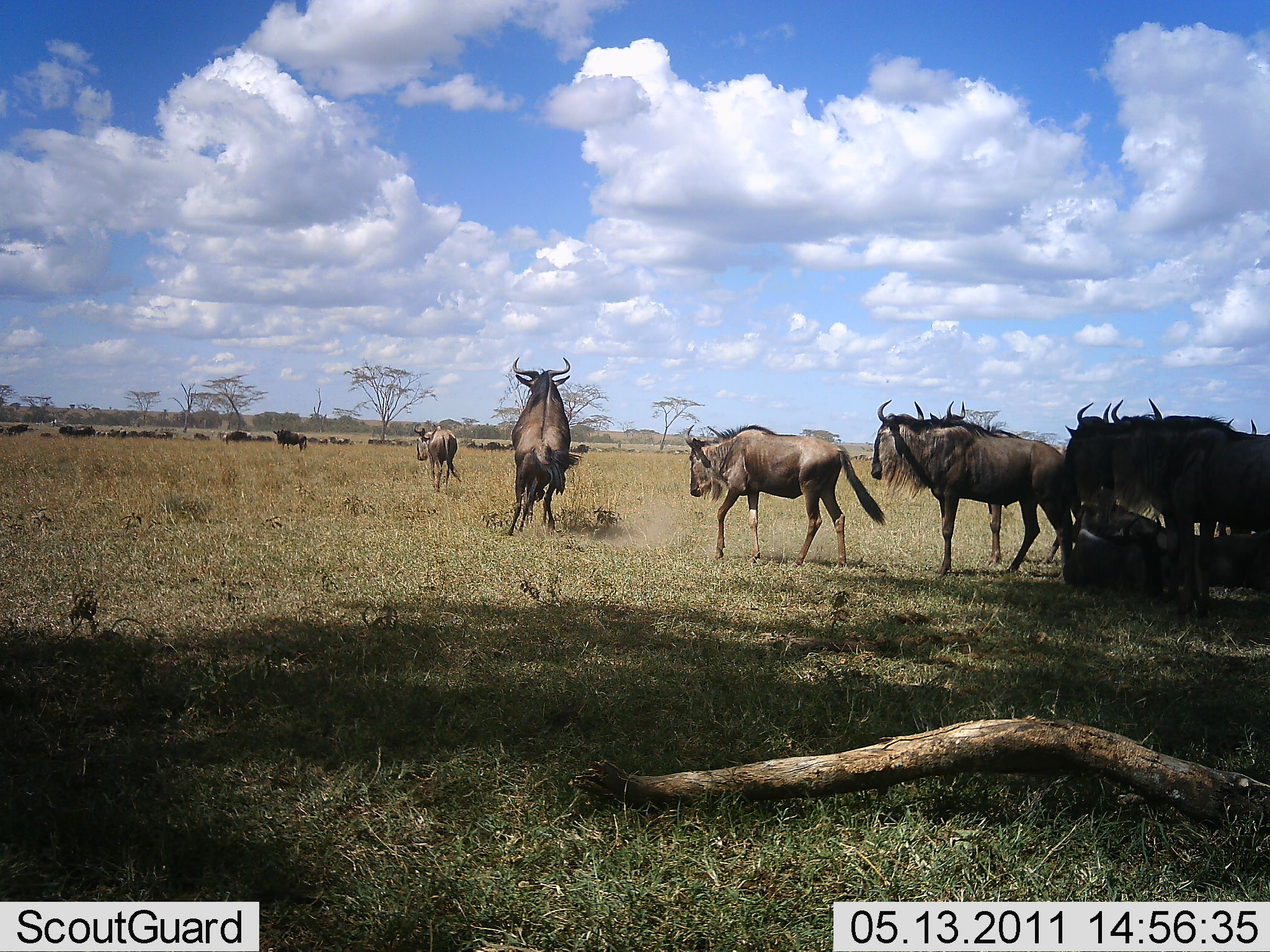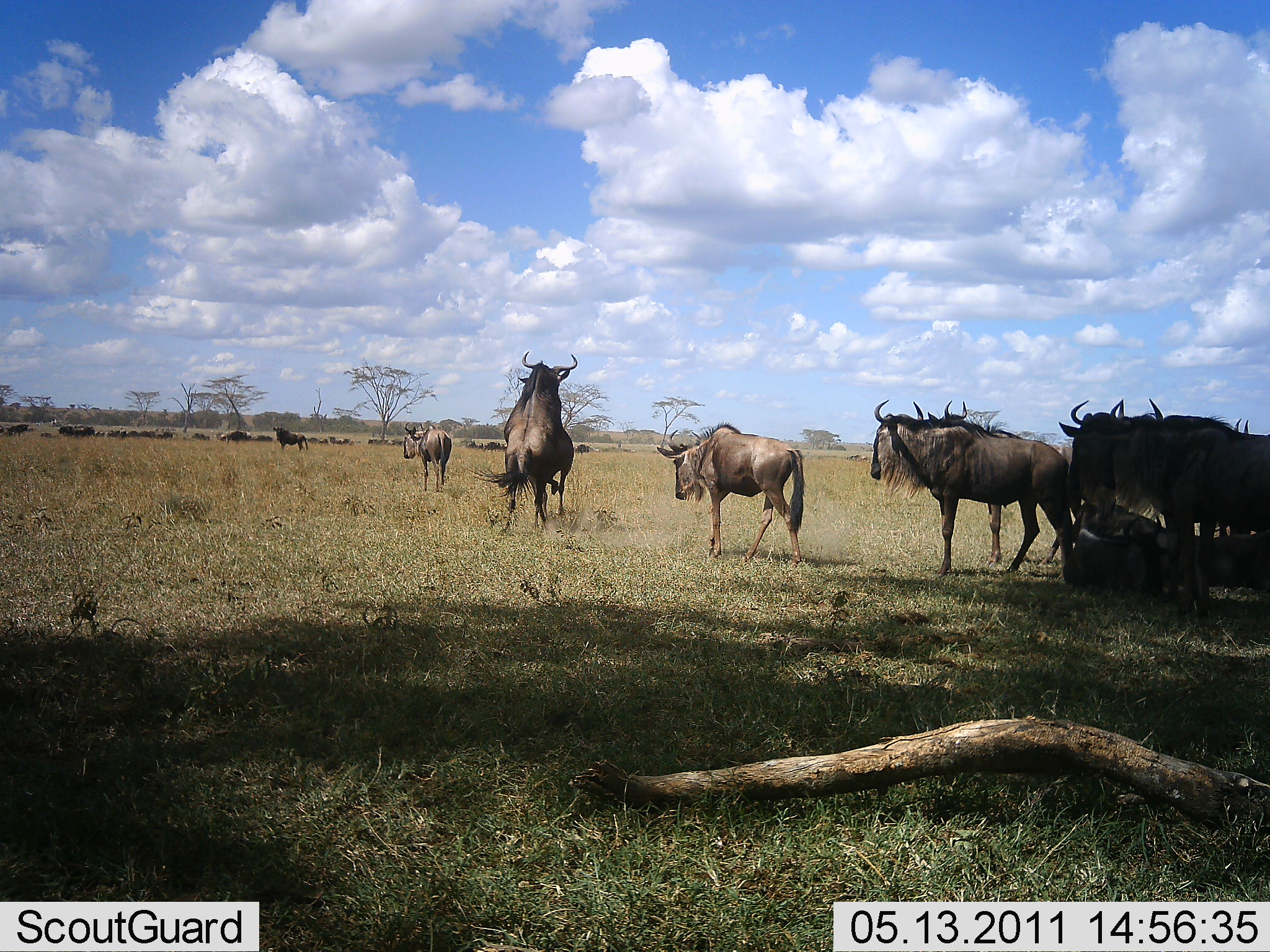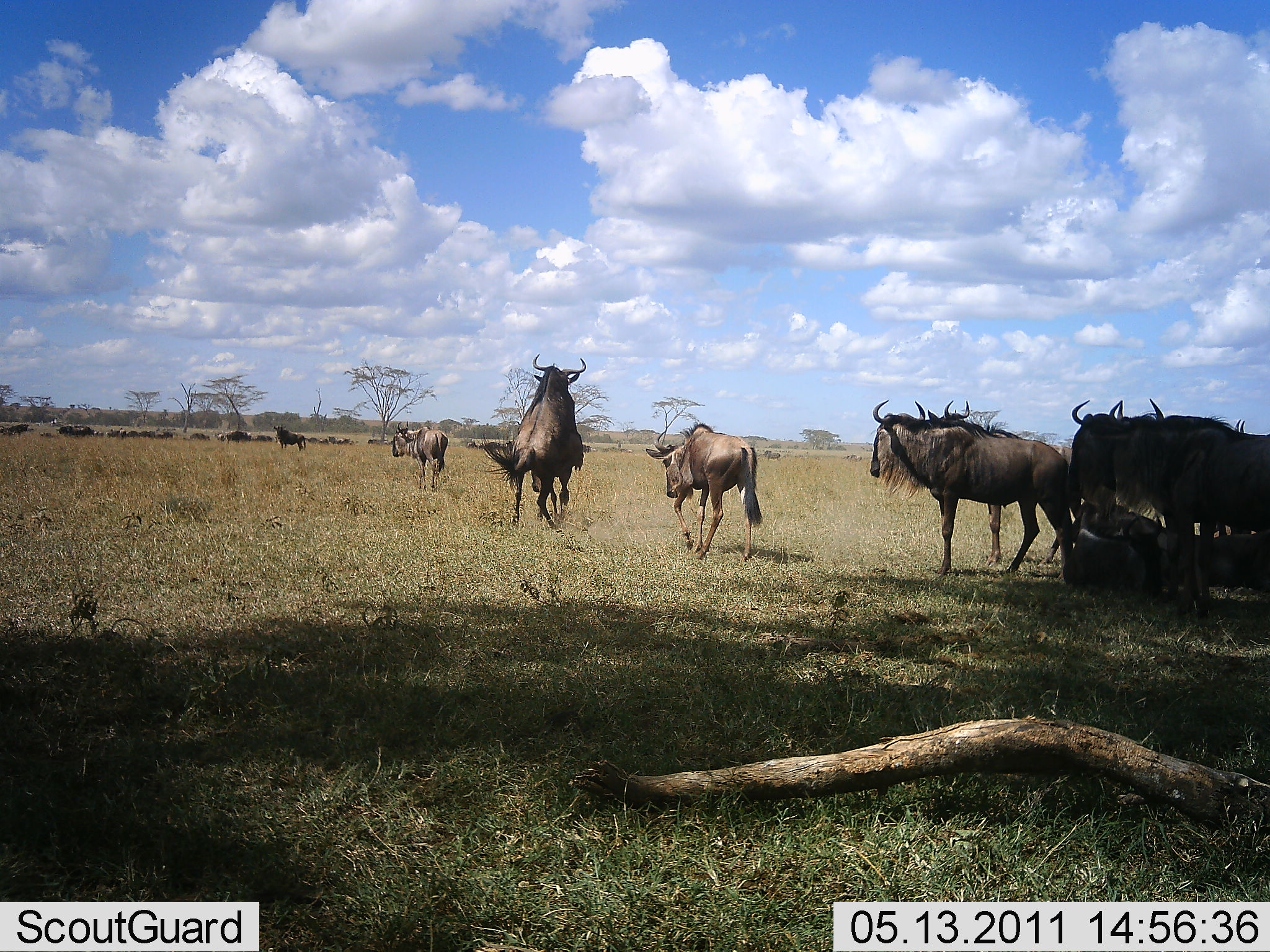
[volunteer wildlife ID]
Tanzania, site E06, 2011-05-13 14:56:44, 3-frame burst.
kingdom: Animalia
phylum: Chordata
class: Mammalia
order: Artiodactyla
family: Bovidae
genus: Connochaetes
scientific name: Connochaetes taurinus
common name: blue wildebeest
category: wildebeest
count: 11-50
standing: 55%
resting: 36%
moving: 55%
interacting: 36%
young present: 9%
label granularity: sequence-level